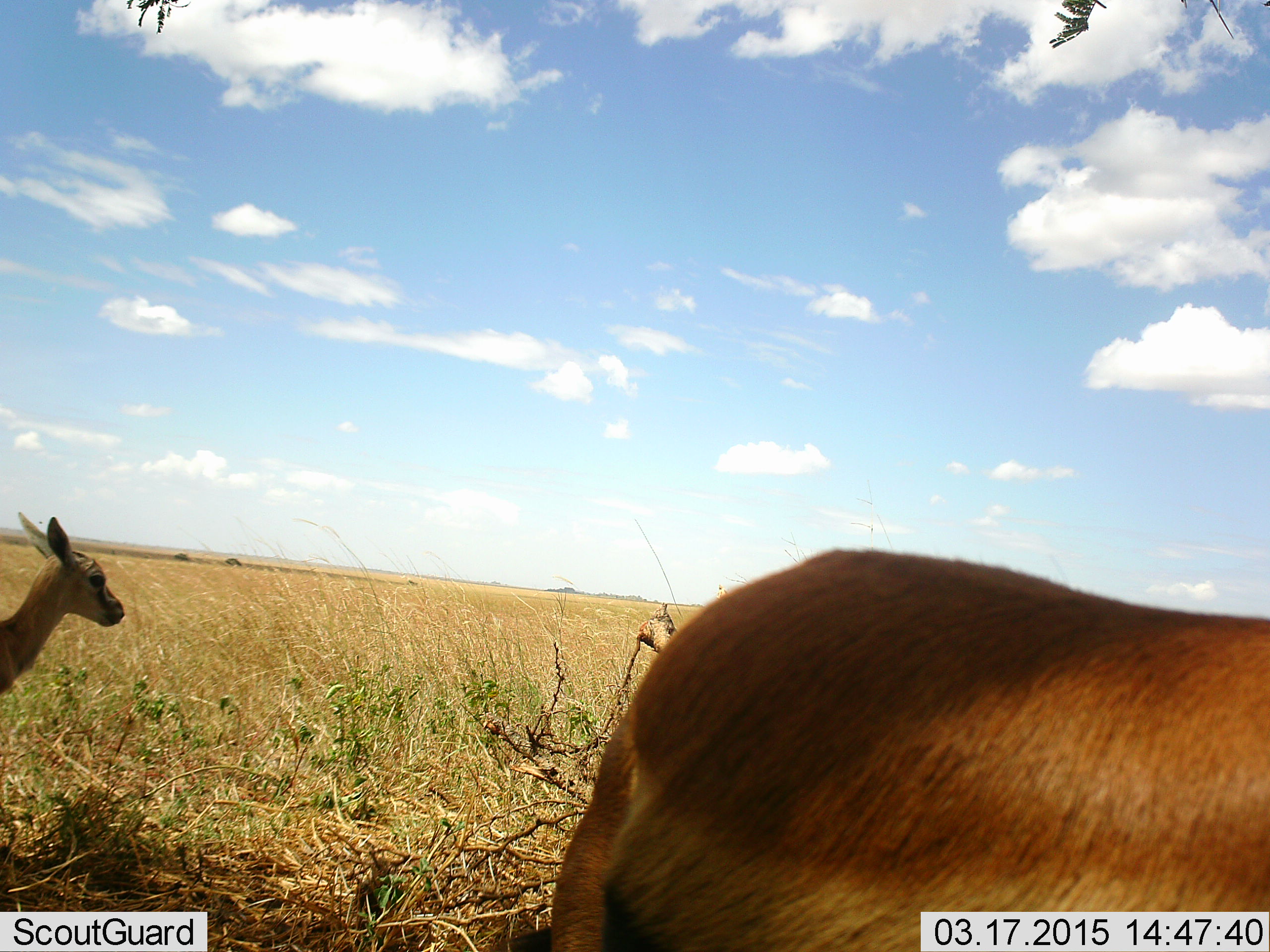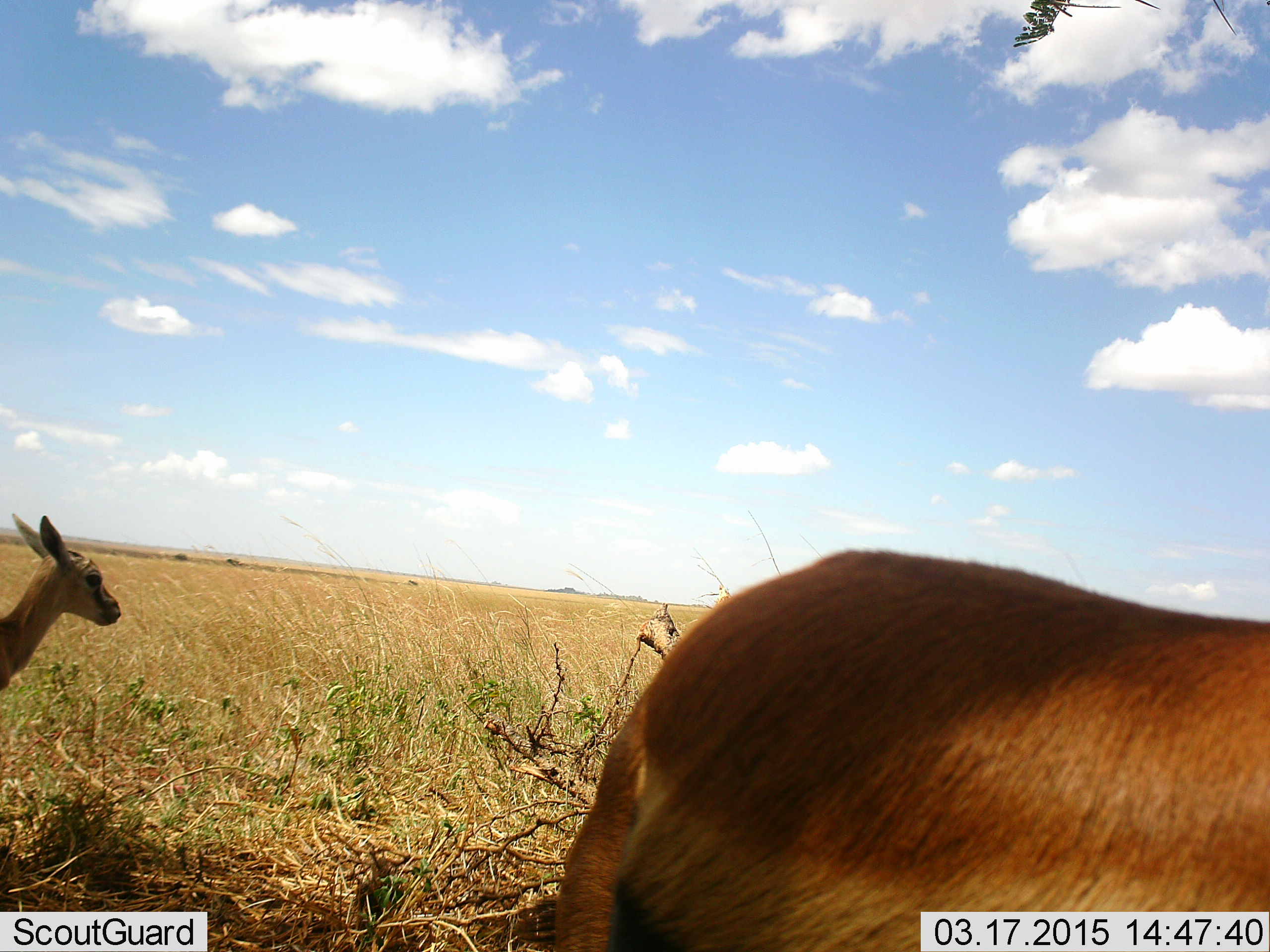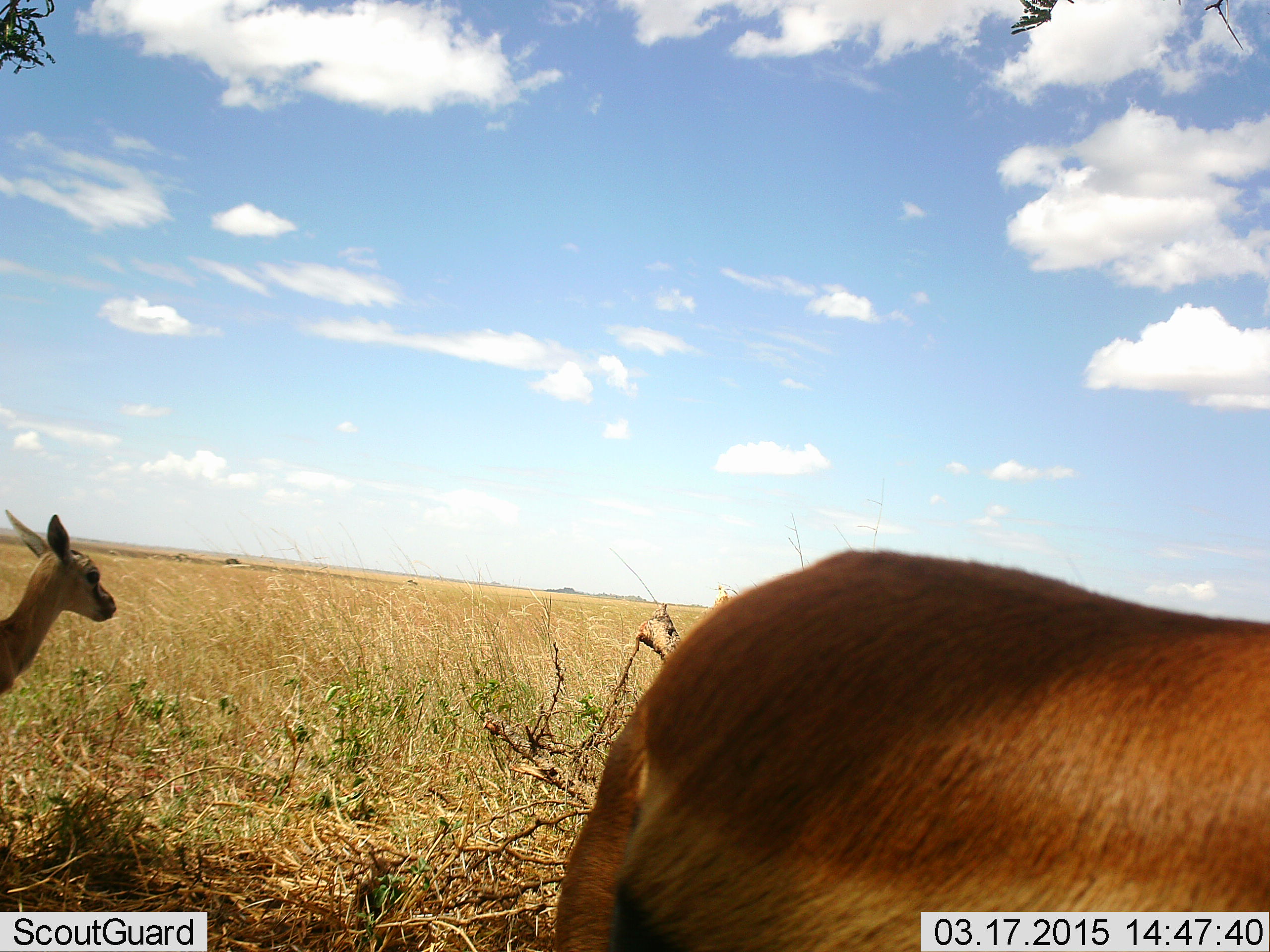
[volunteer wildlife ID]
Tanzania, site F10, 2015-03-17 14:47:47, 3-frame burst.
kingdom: Animalia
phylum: Chordata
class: Mammalia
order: Artiodactyla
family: Bovidae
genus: Eudorcas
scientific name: Eudorcas thomsonii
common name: thomson's gazelle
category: gazellethomsons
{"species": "gazellethomsons (thomson's gazelle) (Eudorcas thomsonii)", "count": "2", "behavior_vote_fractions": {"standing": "100%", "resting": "0%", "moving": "0%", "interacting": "0%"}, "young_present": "0%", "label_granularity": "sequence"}